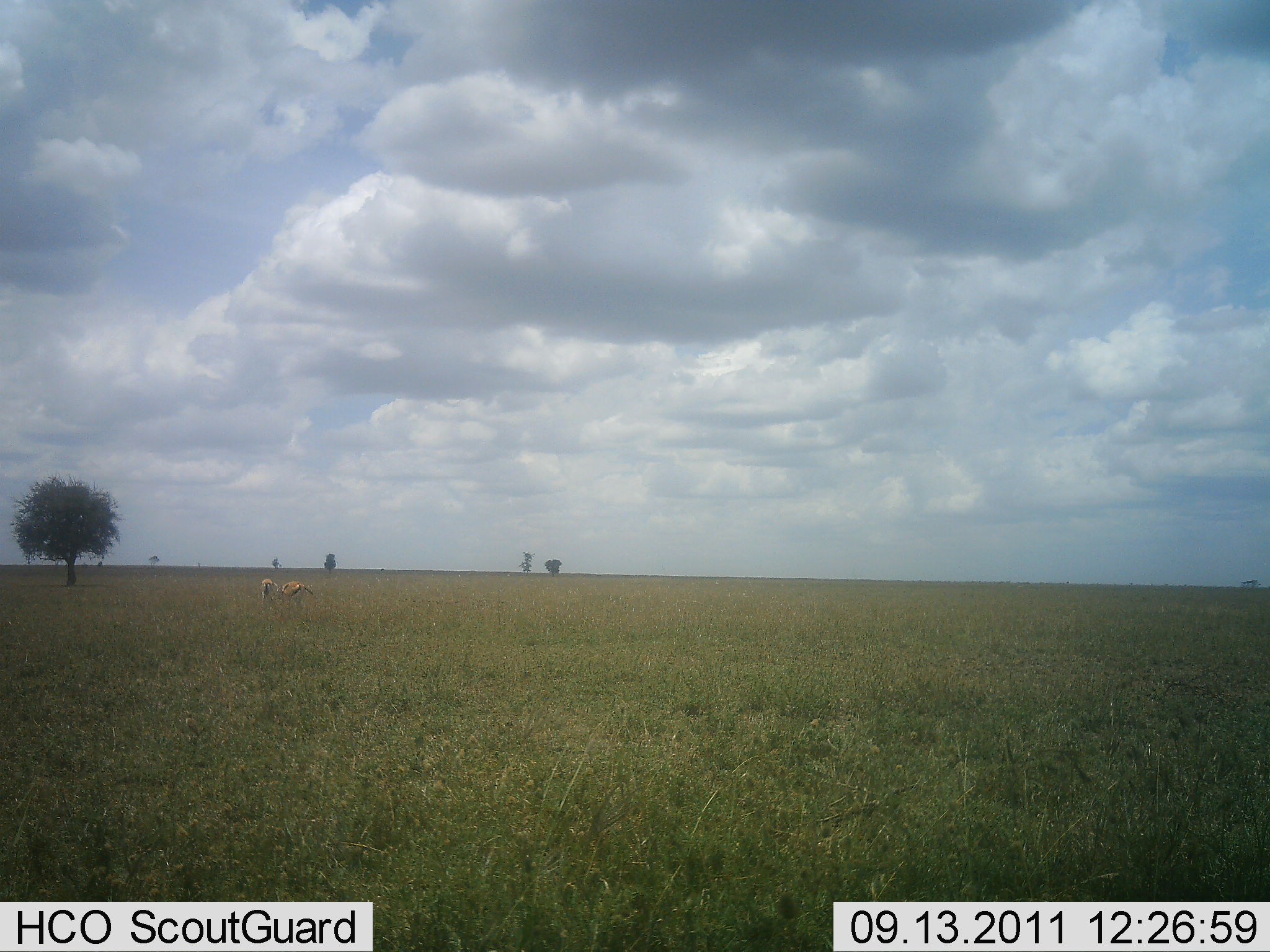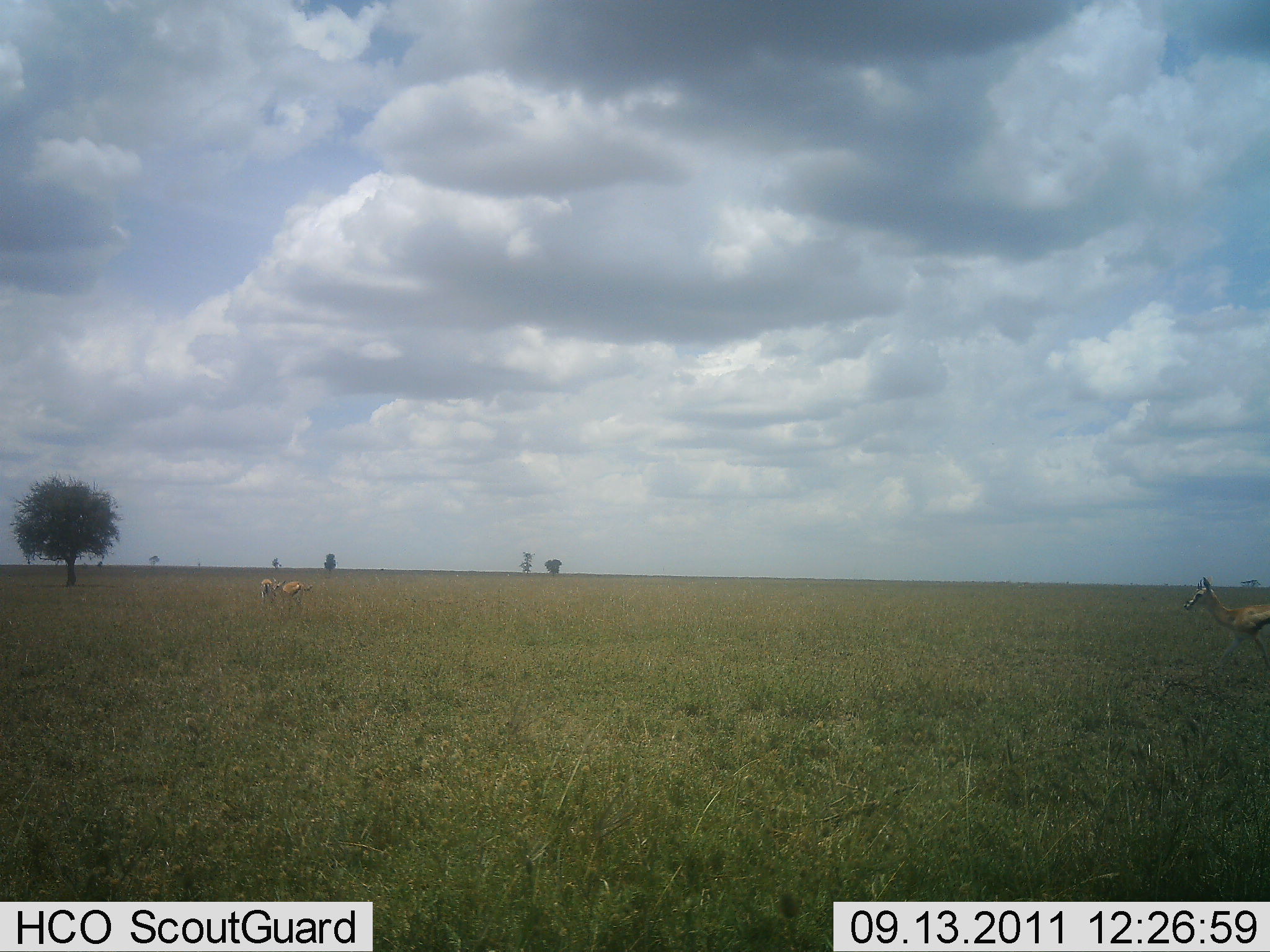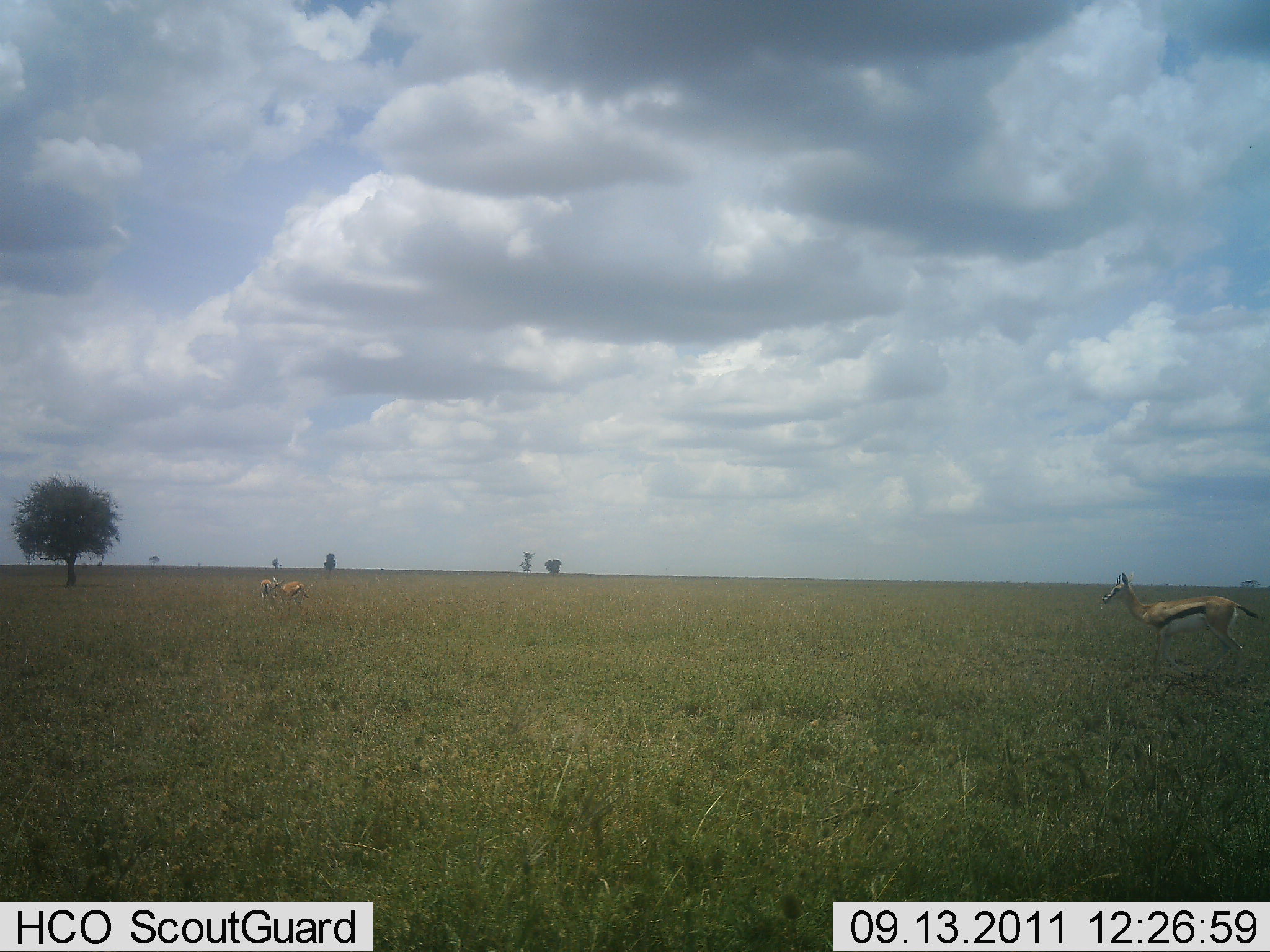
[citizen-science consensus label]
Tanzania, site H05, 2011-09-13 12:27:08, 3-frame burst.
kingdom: Animalia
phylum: Chordata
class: Mammalia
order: Artiodactyla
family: Bovidae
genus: Eudorcas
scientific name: Eudorcas thomsonii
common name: thomson's gazelle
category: gazellethomsons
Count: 3.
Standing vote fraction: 29%.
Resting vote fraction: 12%.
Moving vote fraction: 94%.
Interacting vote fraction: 6%.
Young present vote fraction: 0%.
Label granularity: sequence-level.